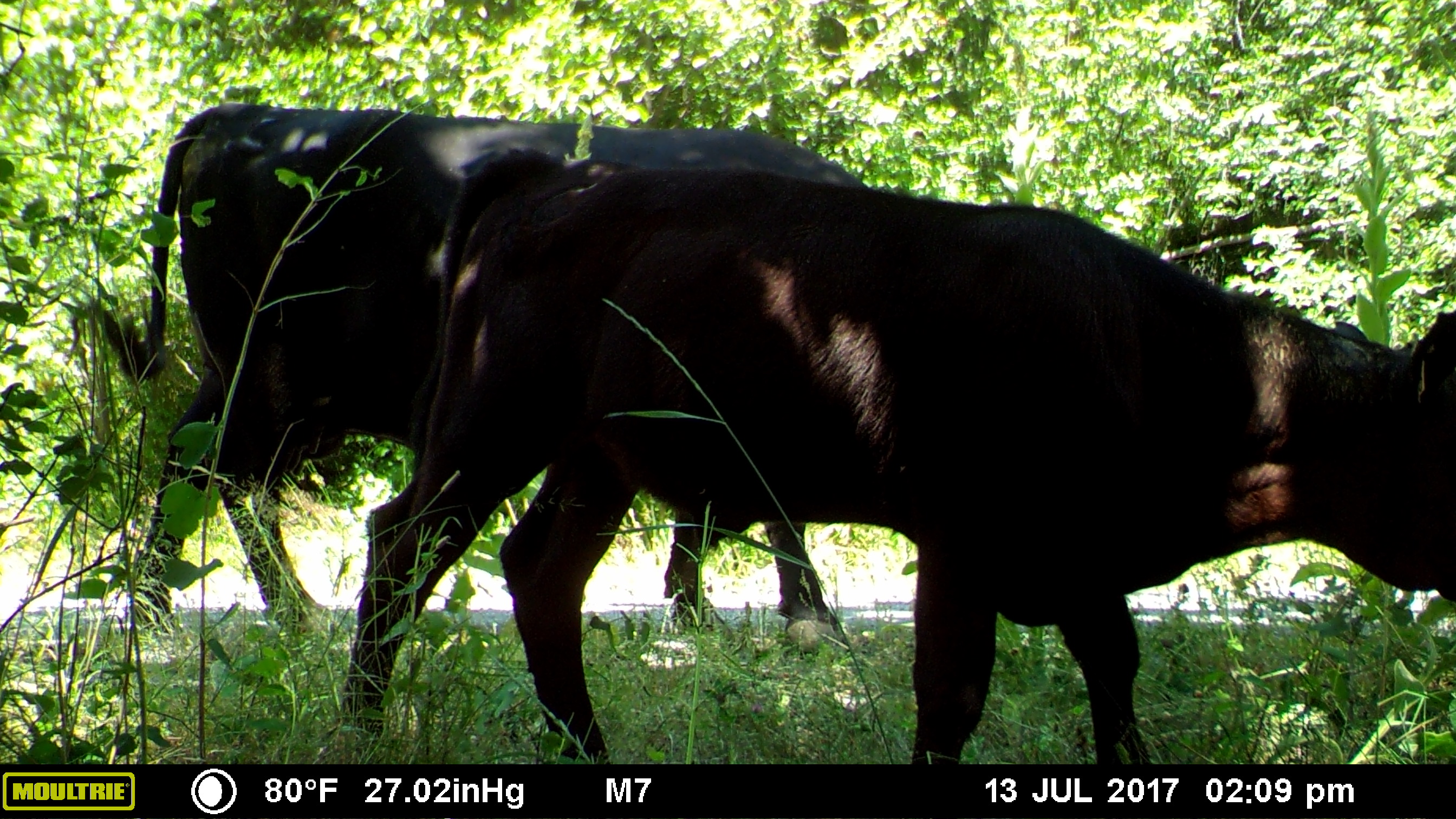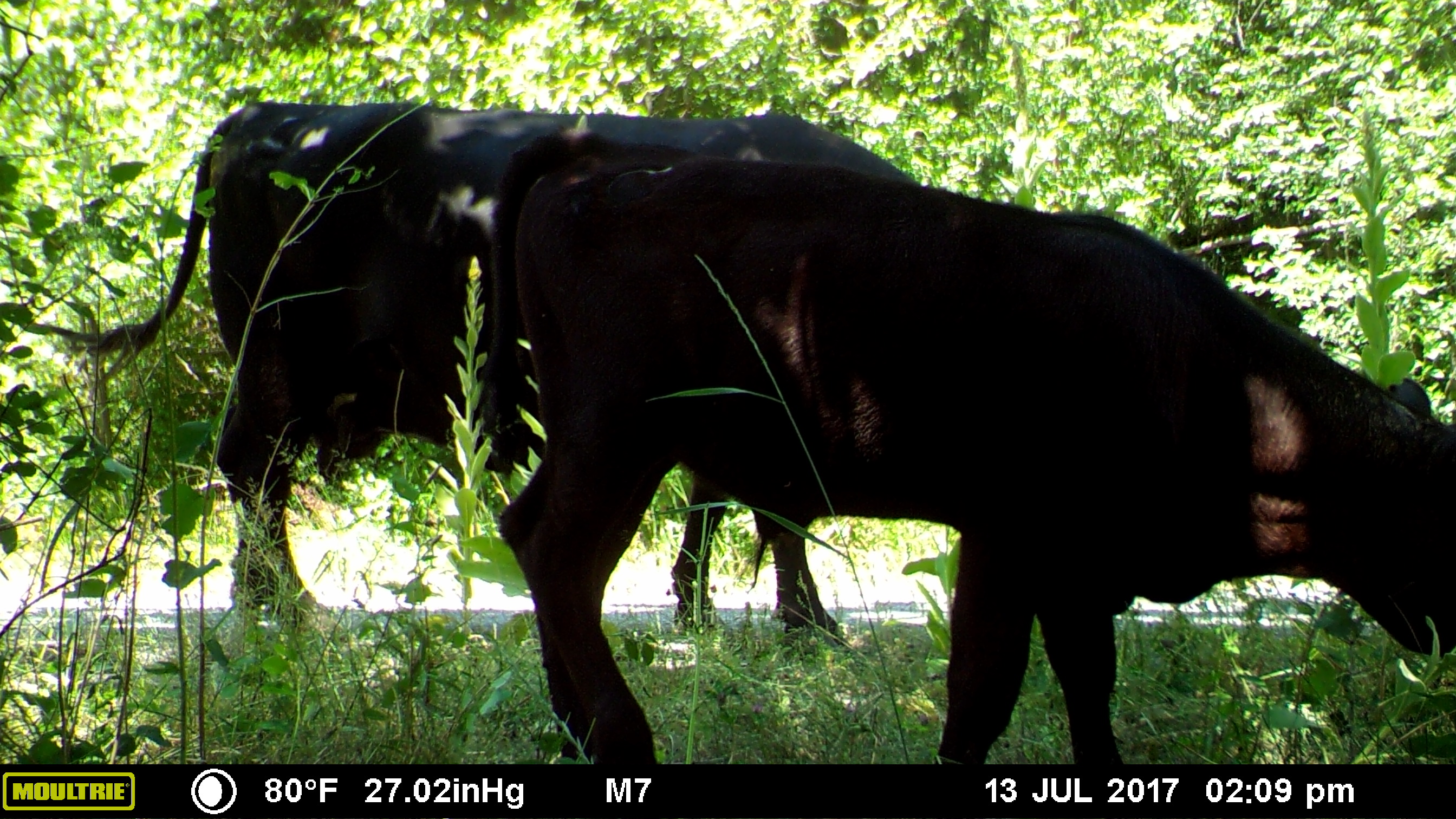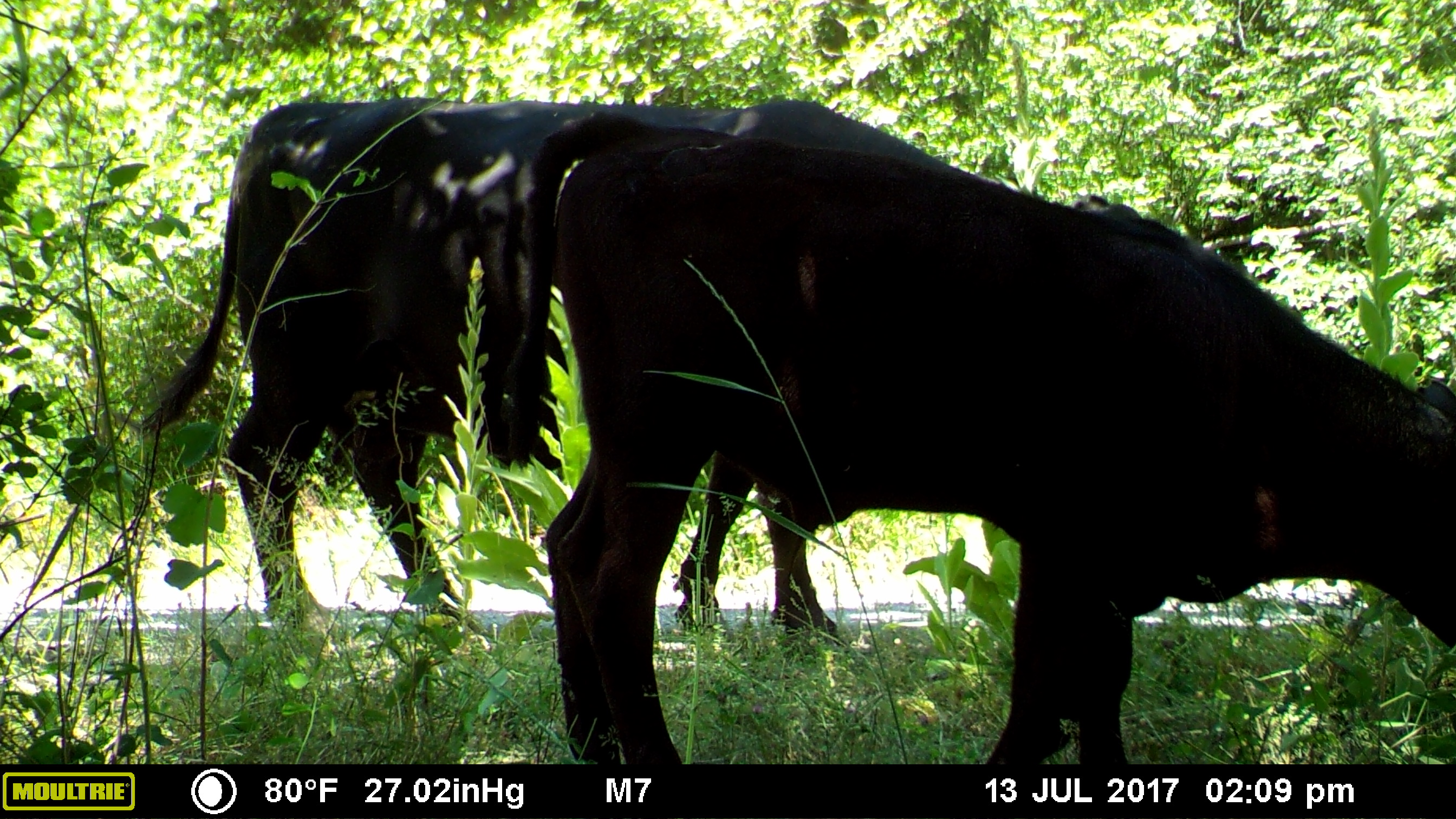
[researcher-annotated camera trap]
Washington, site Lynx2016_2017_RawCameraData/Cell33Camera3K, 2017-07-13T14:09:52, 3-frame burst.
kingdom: Animalia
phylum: Chordata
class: Mammalia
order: Artiodactyla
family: Bovidae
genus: Bos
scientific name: Bos taurus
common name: domestic cattle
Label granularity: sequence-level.